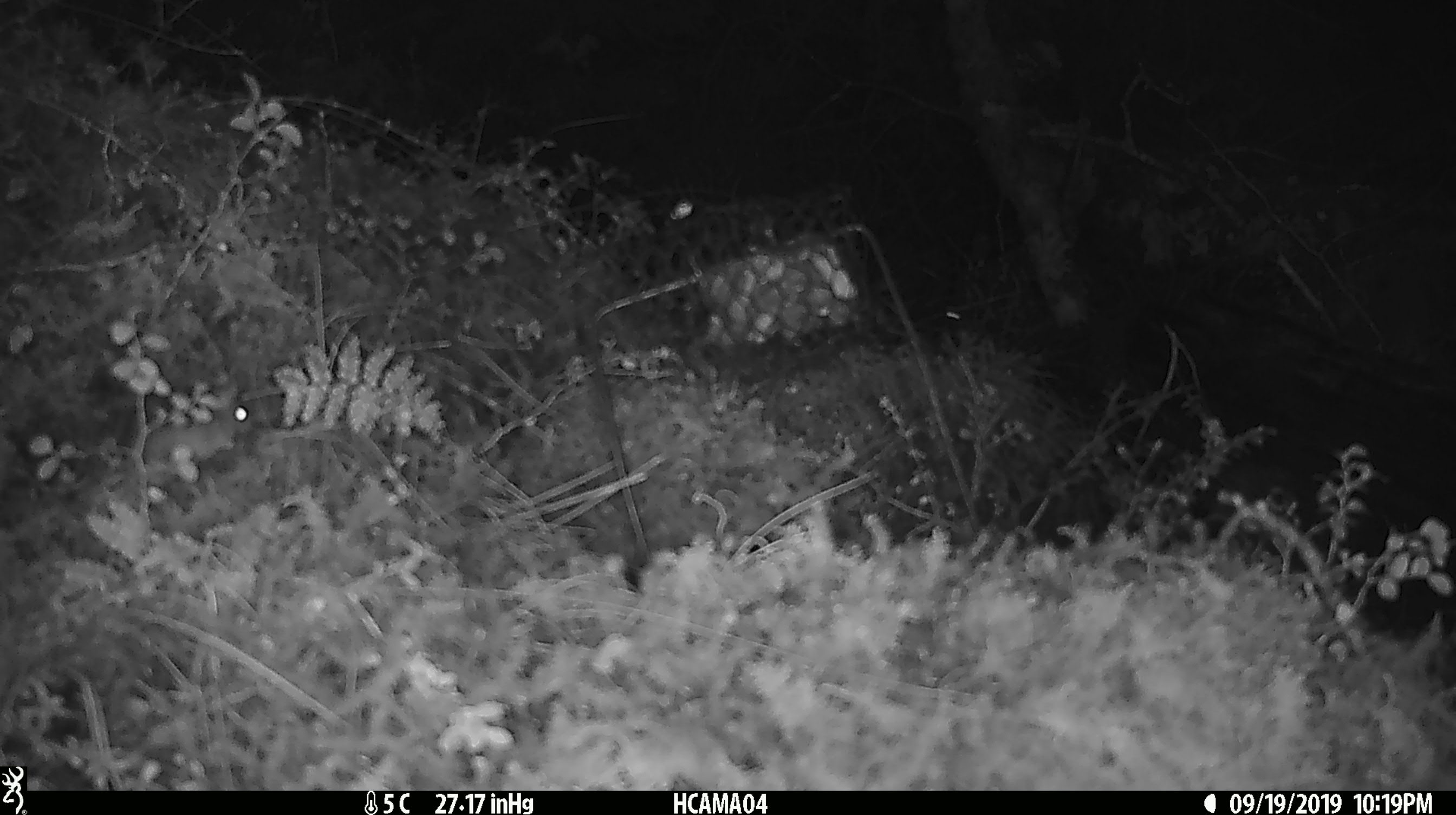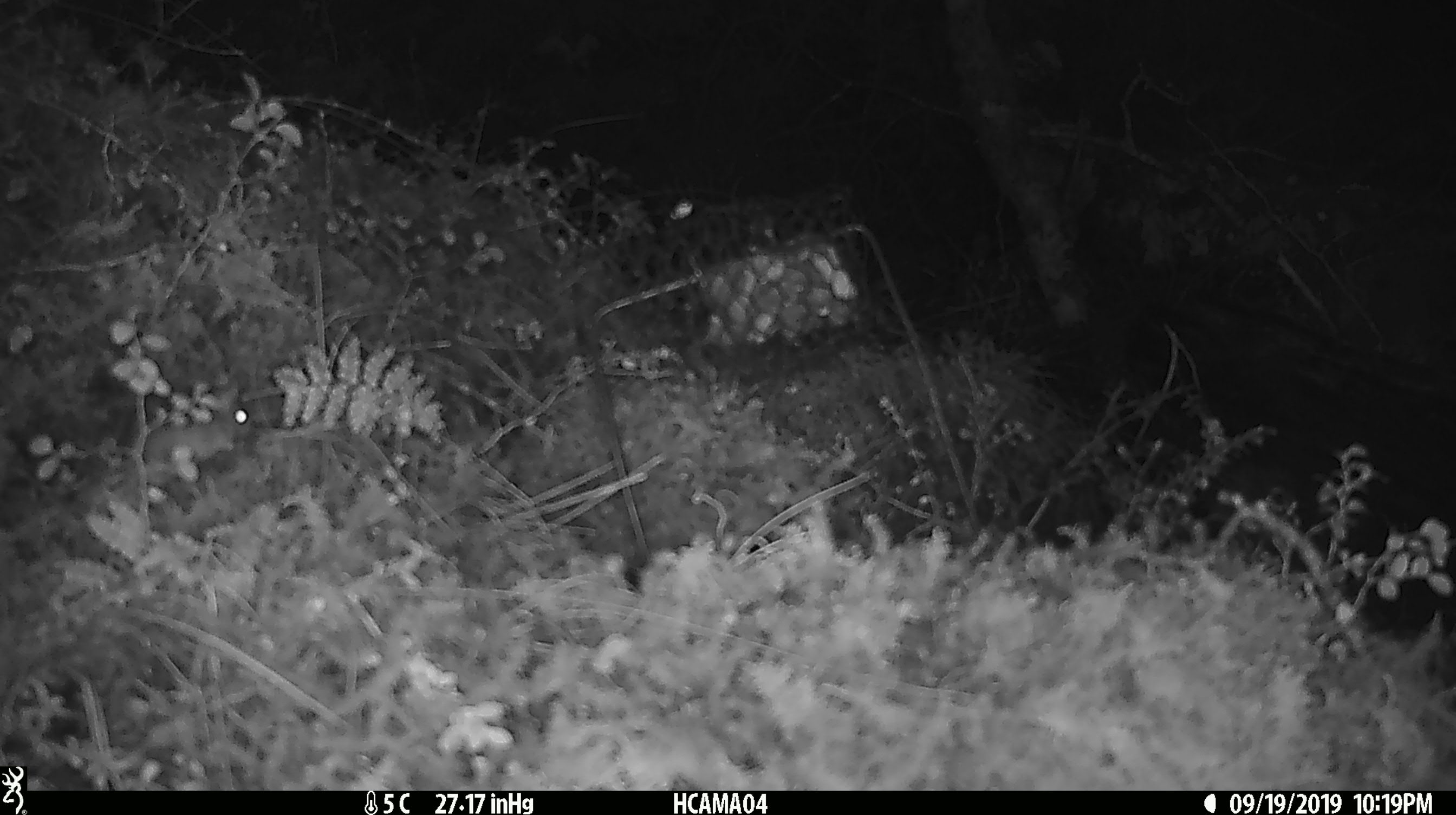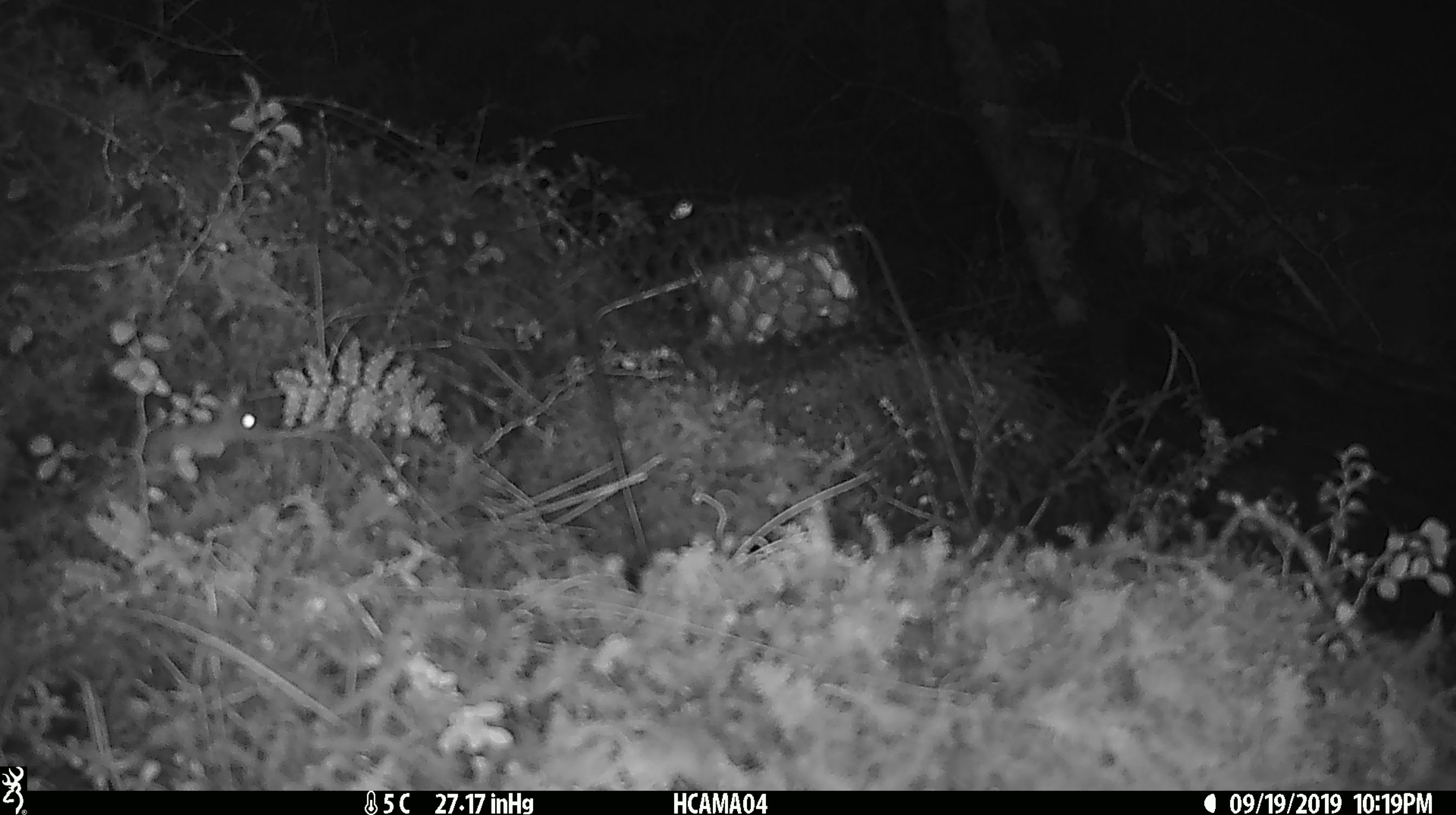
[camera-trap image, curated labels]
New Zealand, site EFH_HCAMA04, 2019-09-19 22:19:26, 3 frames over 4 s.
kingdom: Animalia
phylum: Chordata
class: Mammalia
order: Rodentia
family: Muridae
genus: Mus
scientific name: Mus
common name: mouse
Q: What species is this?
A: Mouse (Mus).